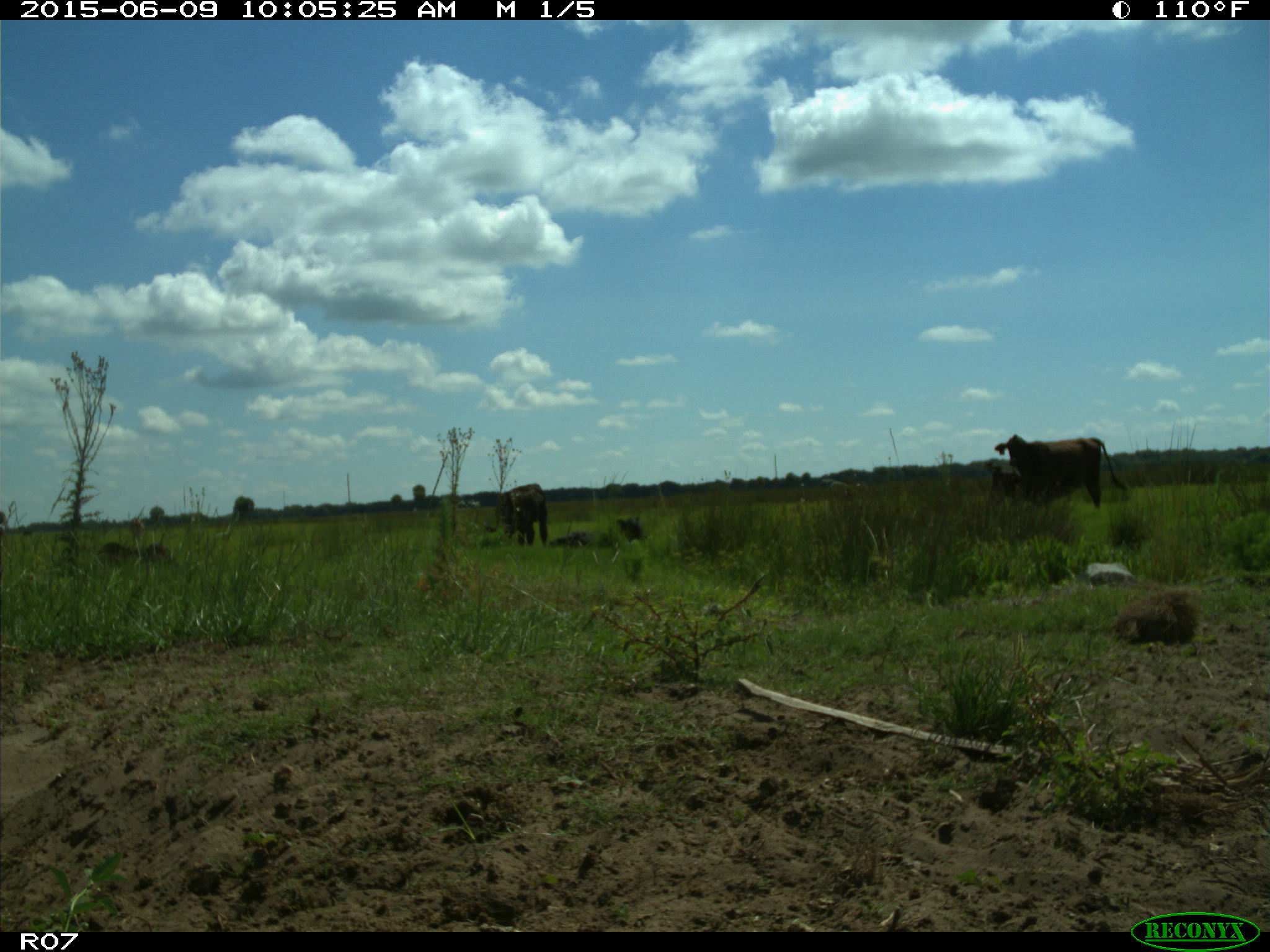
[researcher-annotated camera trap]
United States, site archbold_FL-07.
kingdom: Animalia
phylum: Chordata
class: Mammalia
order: Artiodactyla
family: Bovidae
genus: Bos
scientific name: Bos taurus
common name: domestic cow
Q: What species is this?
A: Bos taurus (domestic cow).